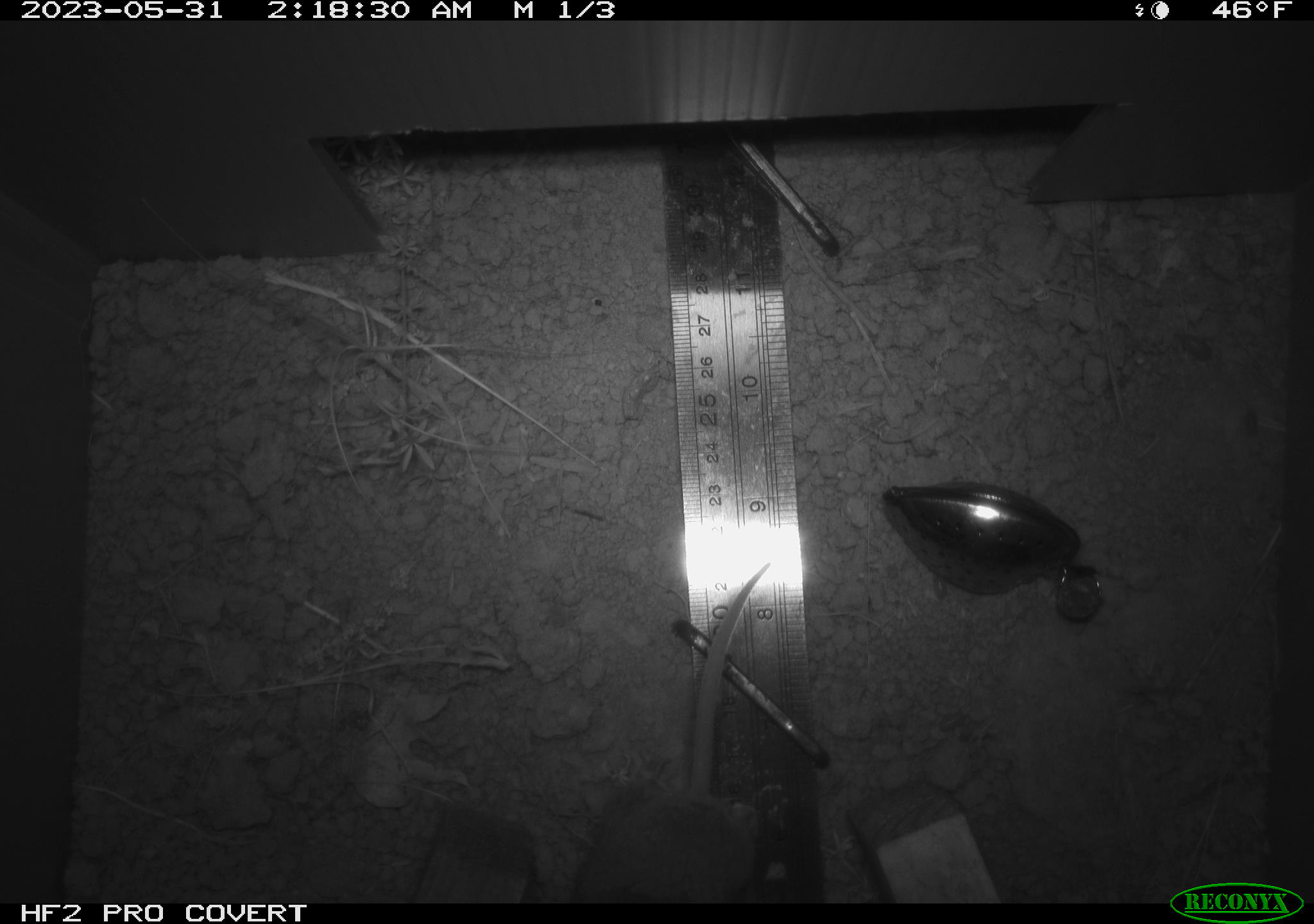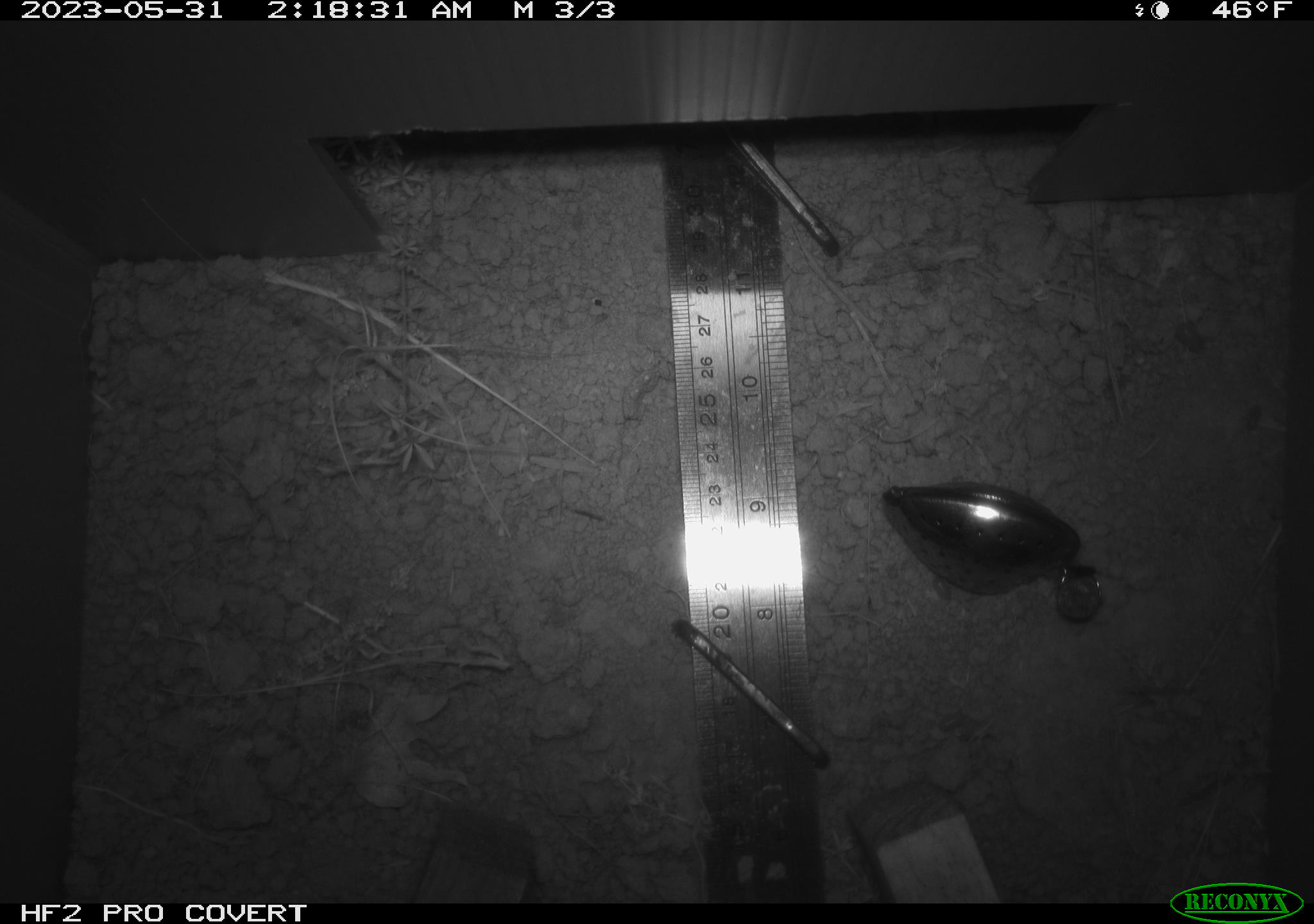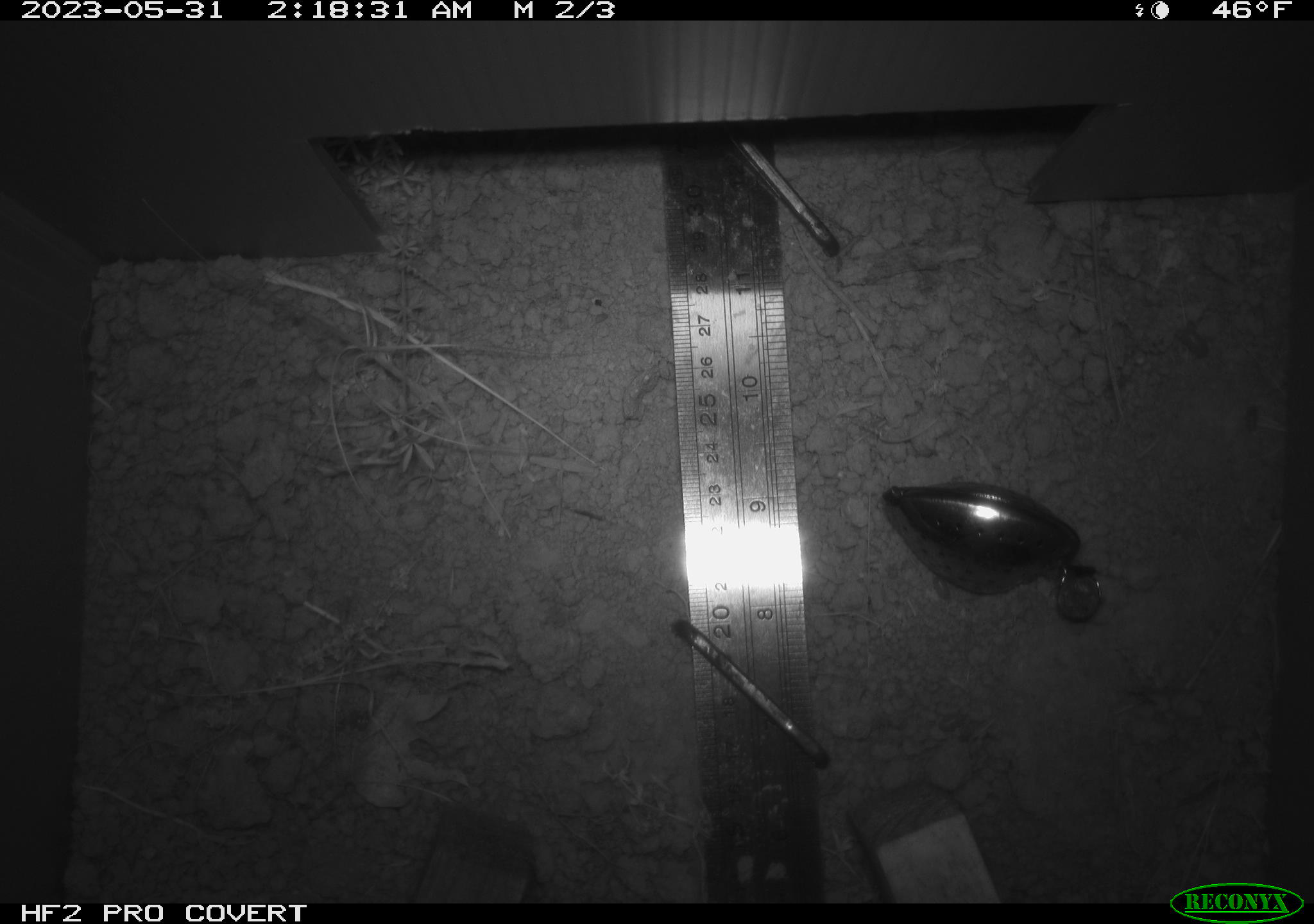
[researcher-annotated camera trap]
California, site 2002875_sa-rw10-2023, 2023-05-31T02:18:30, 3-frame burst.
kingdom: Animalia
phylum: Chordata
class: Mammalia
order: Rodentia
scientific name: Rodentia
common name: mouse species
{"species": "mouse species (Rodentia)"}